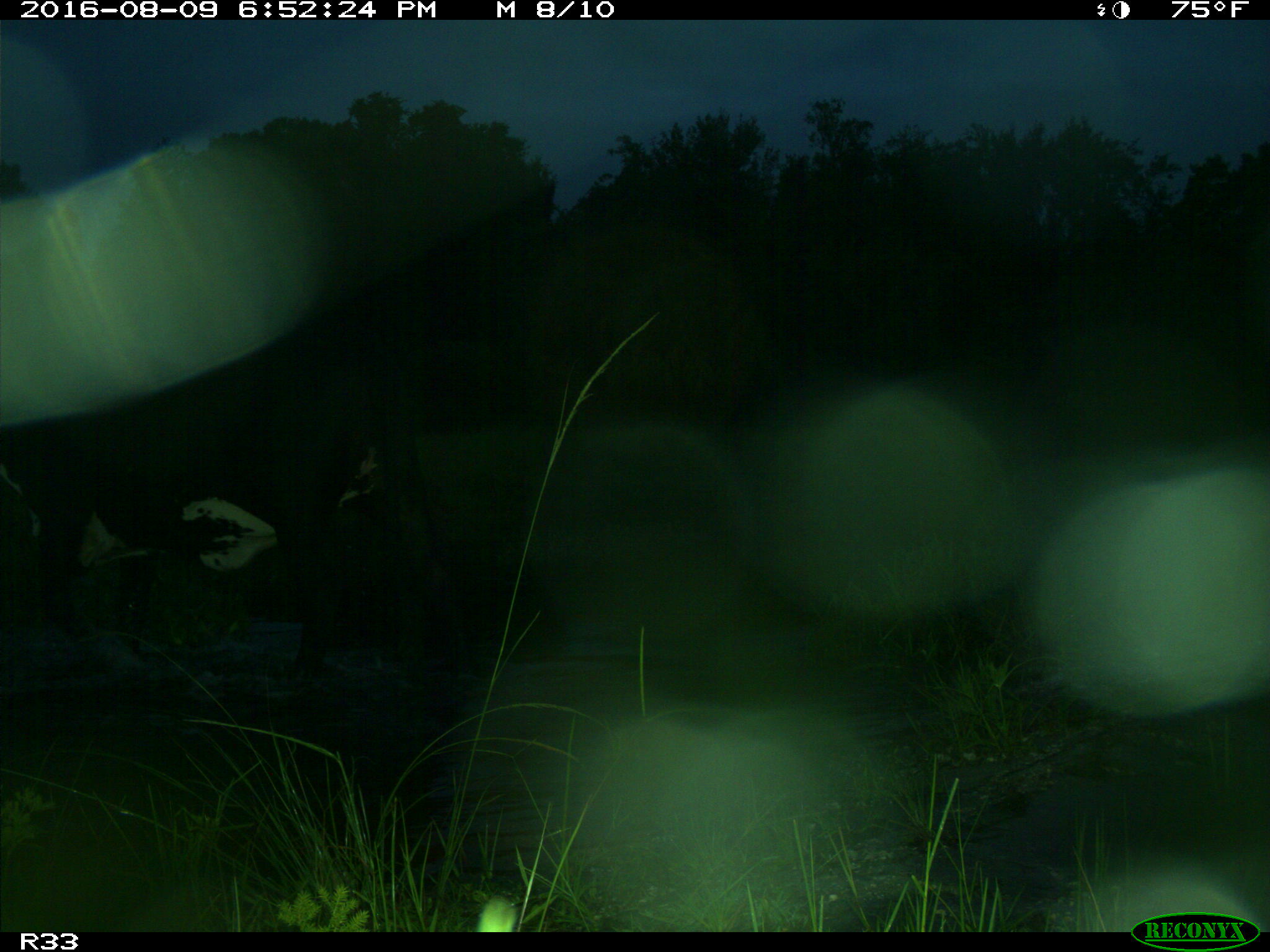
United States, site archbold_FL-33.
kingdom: Animalia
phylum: Chordata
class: Mammalia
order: Artiodactyla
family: Bovidae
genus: Bos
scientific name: Bos taurus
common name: domestic cow